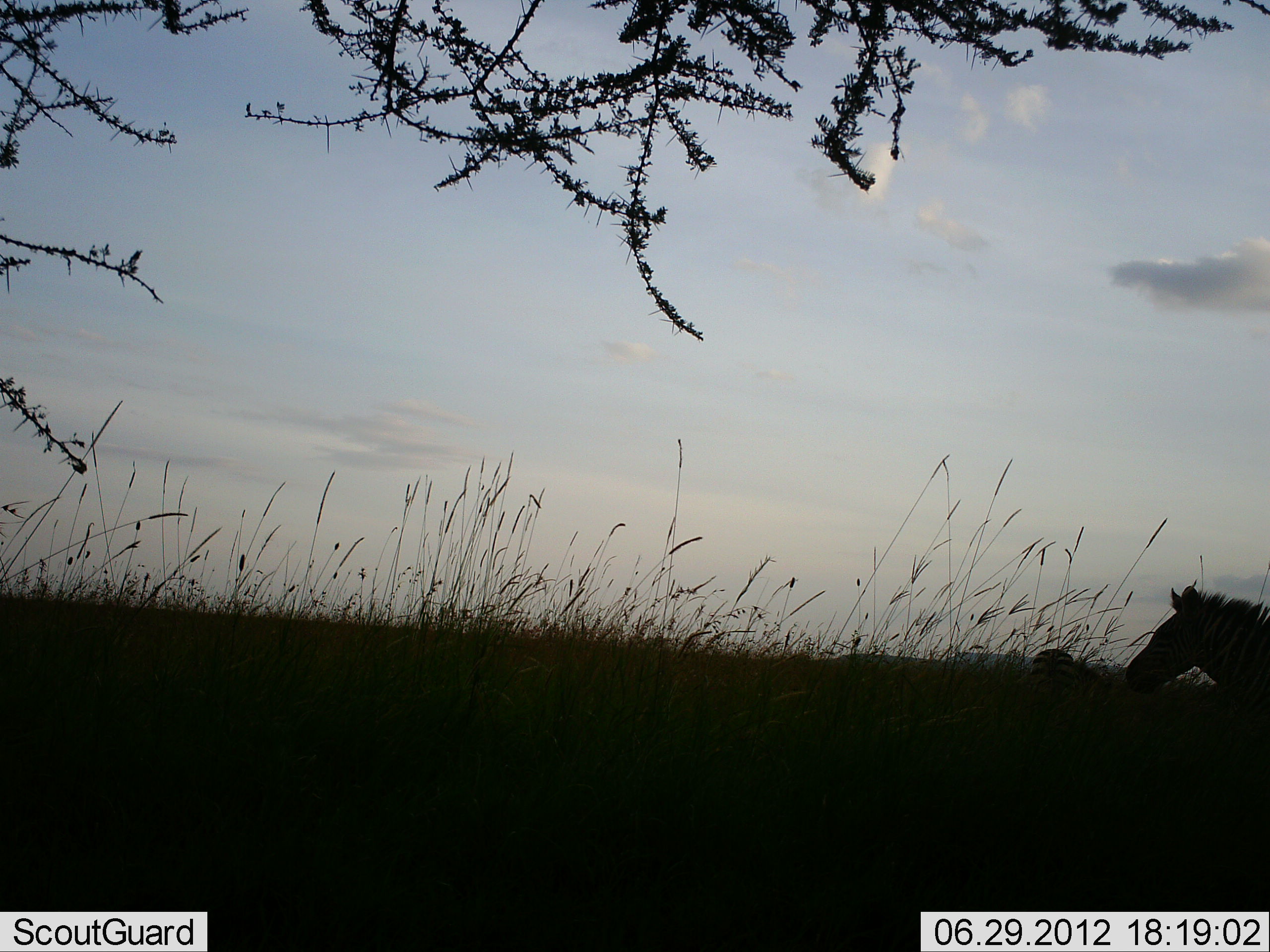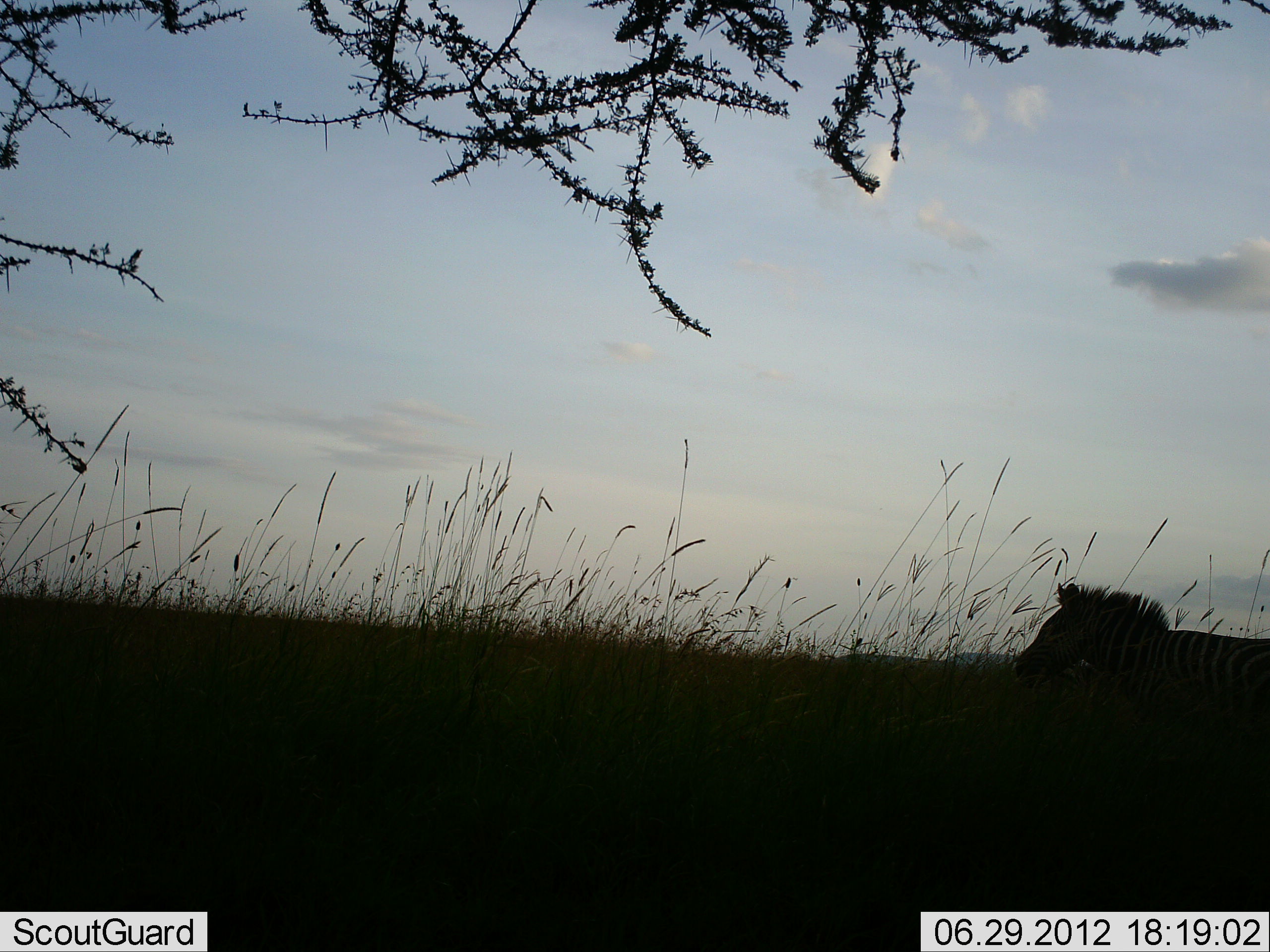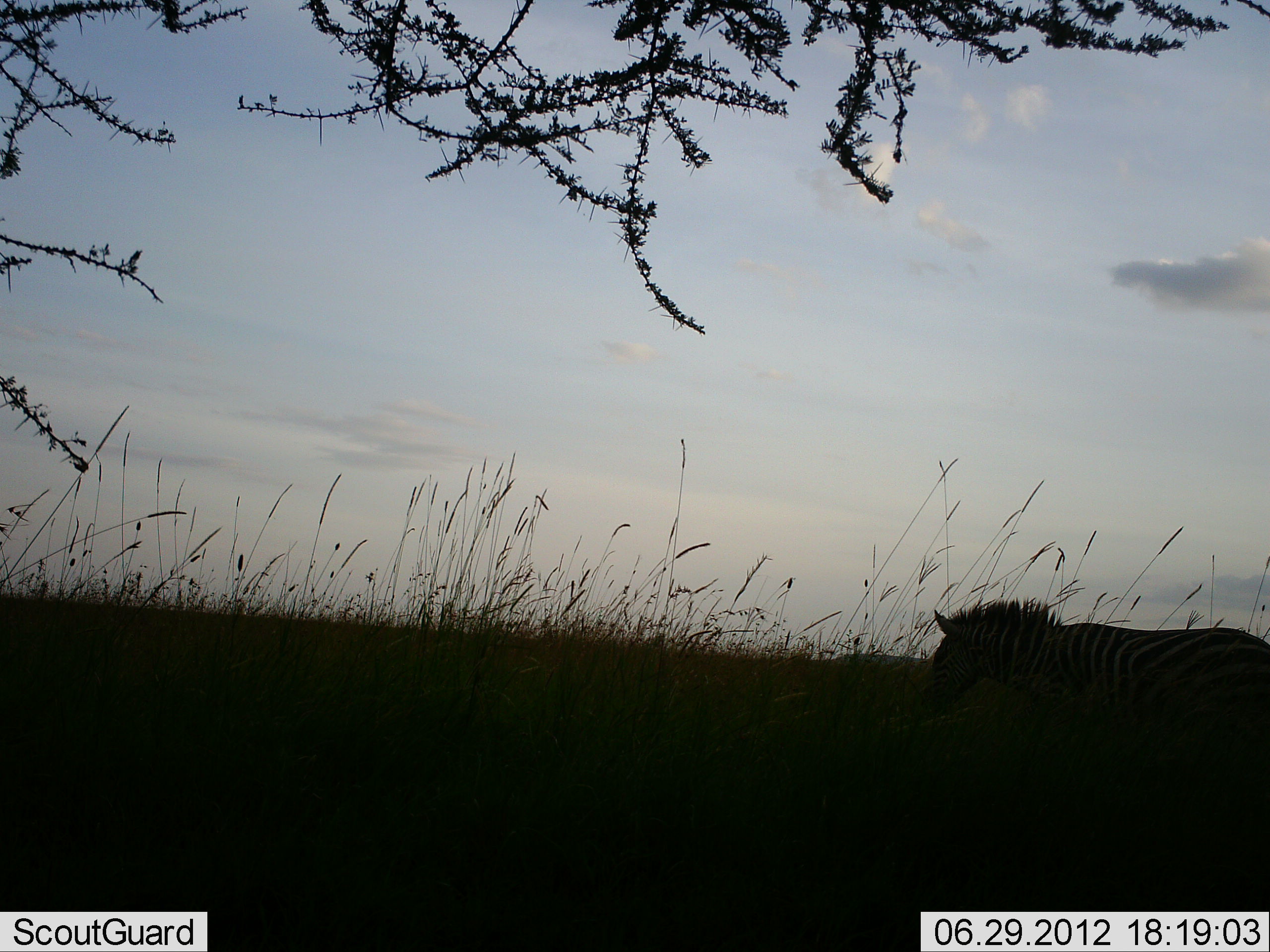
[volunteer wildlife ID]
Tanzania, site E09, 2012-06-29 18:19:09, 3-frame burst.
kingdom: Animalia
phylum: Chordata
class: Mammalia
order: Perissodactyla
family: Equidae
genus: Equus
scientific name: Equus quagga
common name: plains zebra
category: zebra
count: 1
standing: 30%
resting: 0%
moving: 100%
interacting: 0%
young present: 0%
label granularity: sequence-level